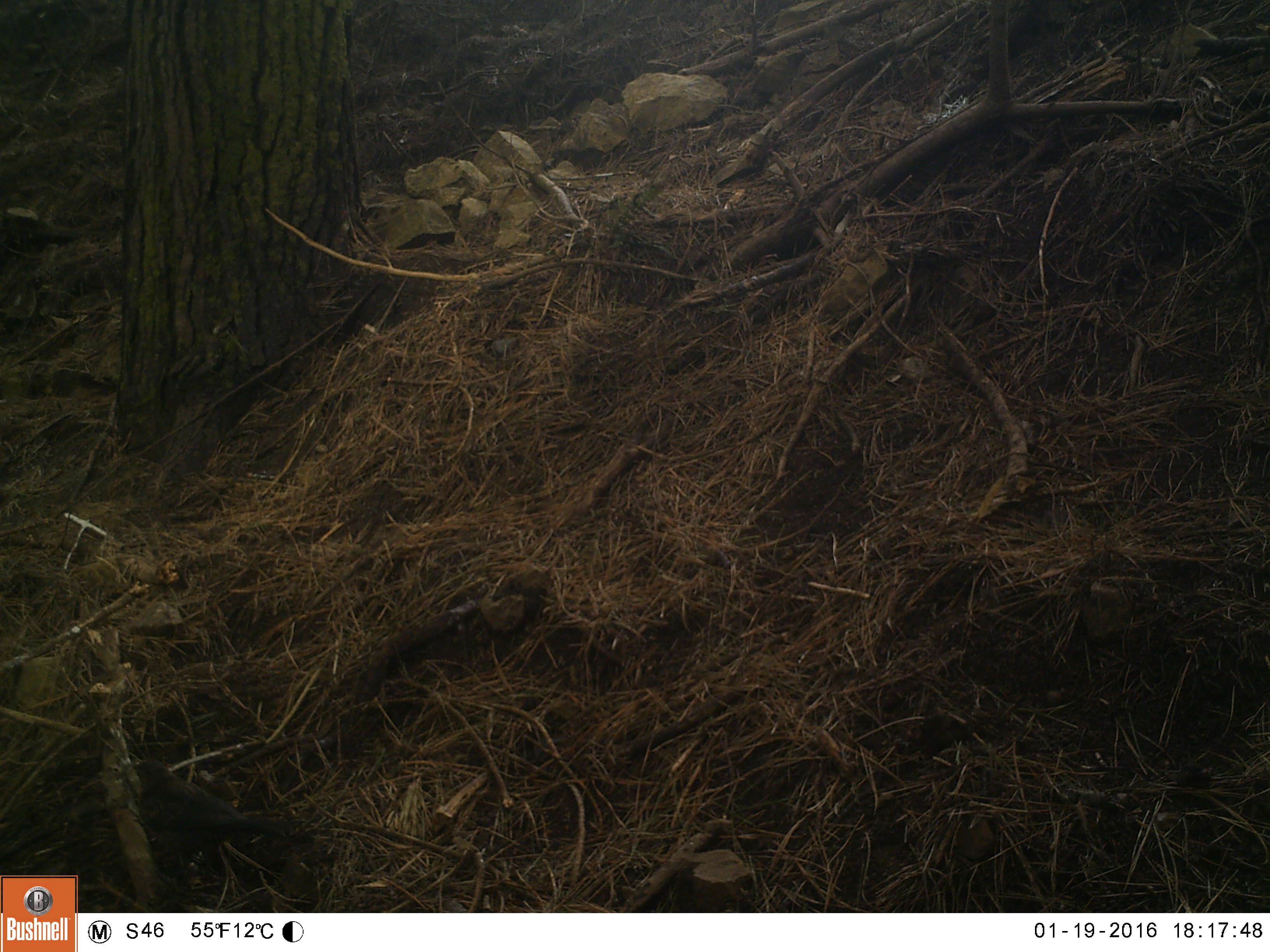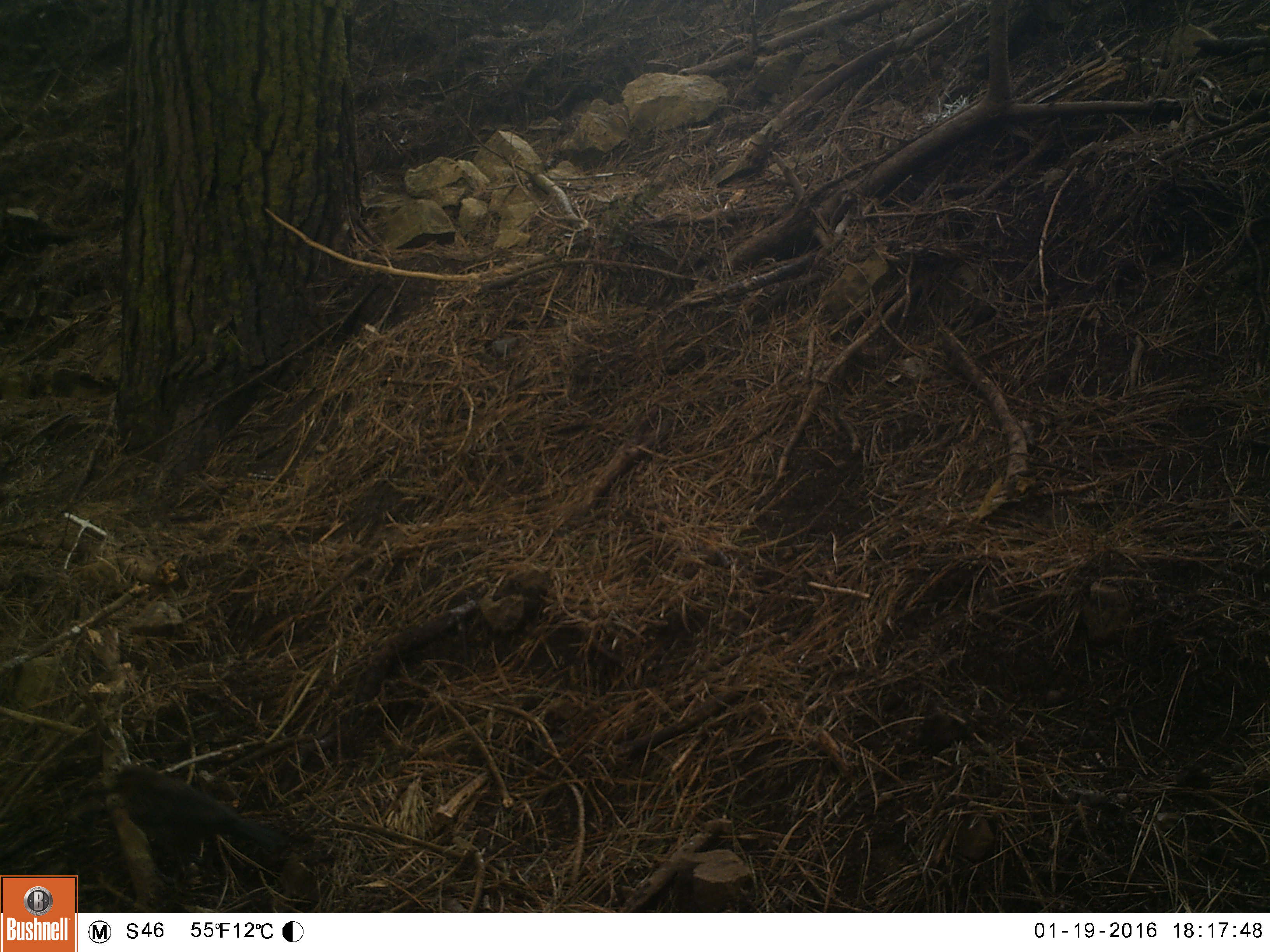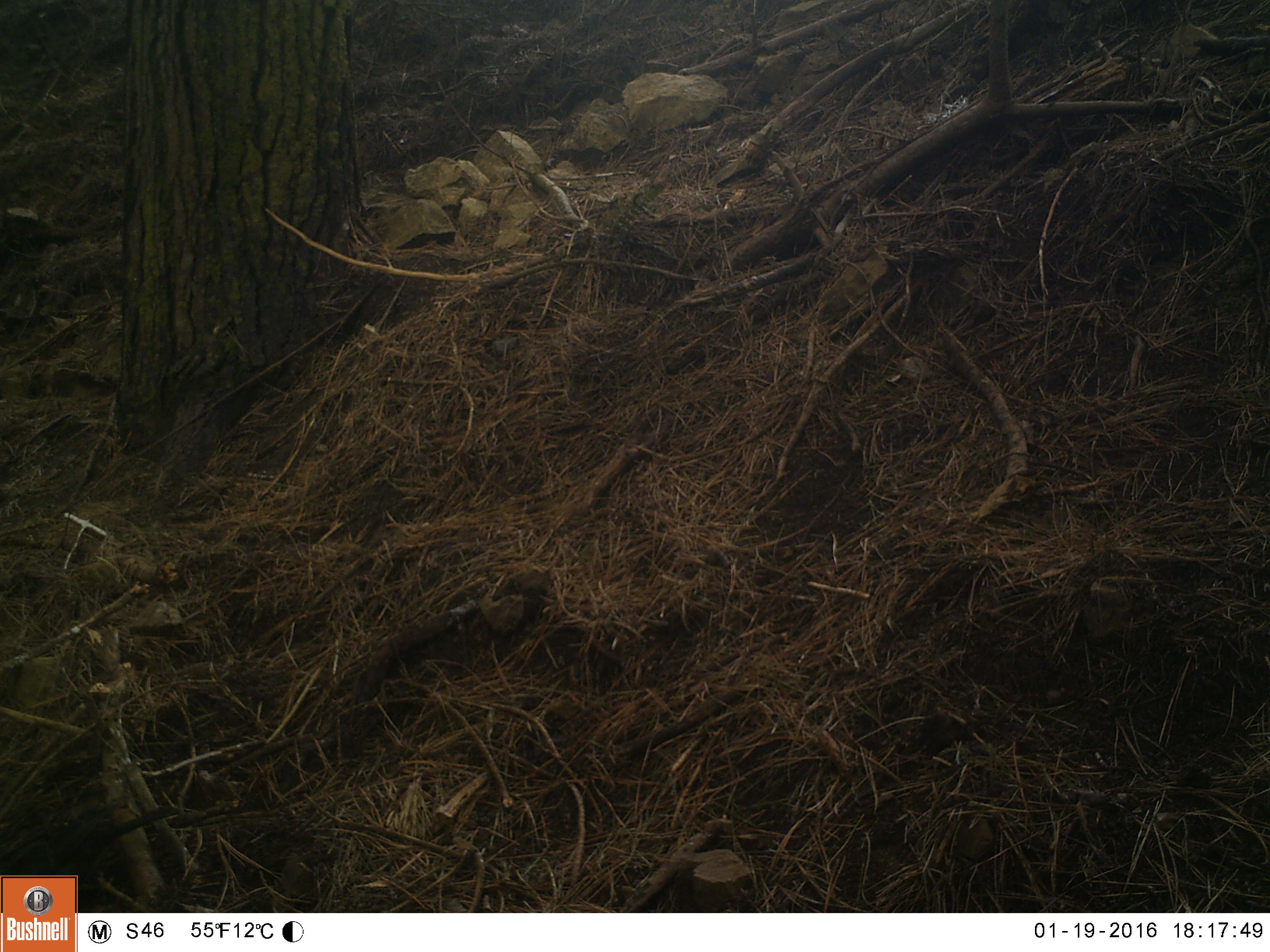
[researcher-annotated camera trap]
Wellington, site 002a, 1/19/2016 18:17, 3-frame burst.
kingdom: Animalia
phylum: Chordata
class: Aves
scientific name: Aves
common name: bird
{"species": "bird (Aves)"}